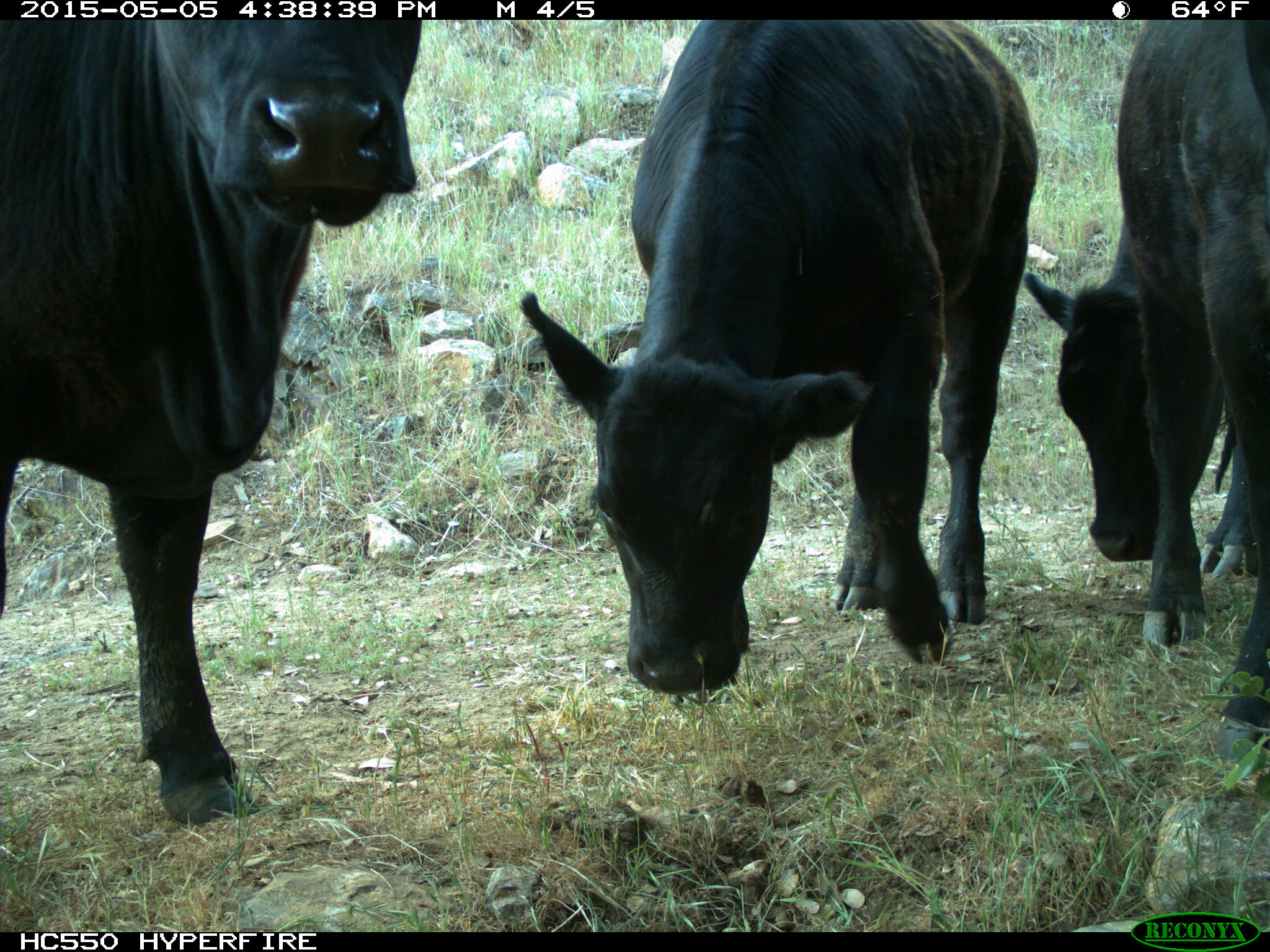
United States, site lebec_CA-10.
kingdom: Animalia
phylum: Chordata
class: Mammalia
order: Artiodactyla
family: Bovidae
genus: Bos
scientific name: Bos taurus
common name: domestic cow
Bos taurus (domestic cow).